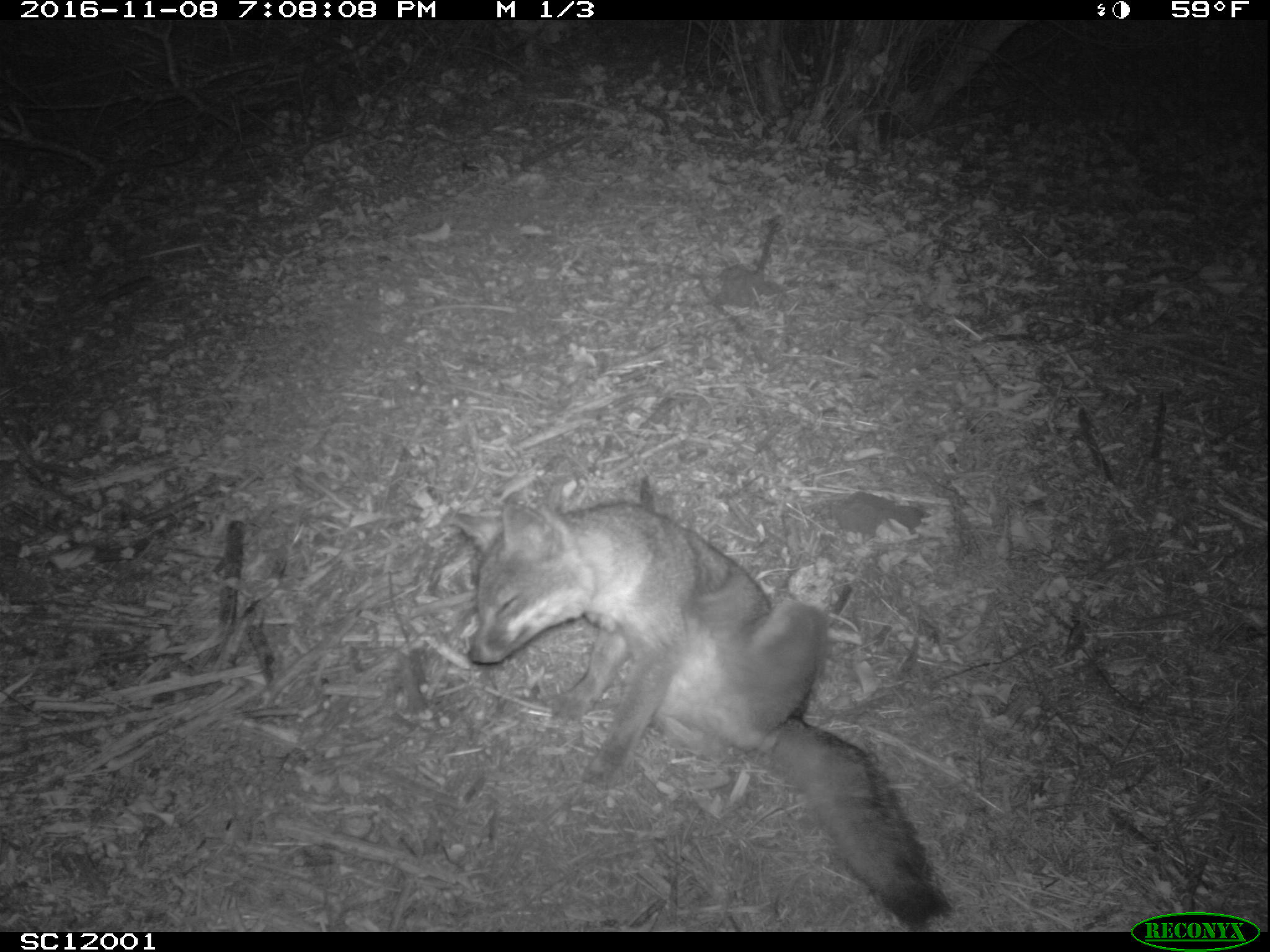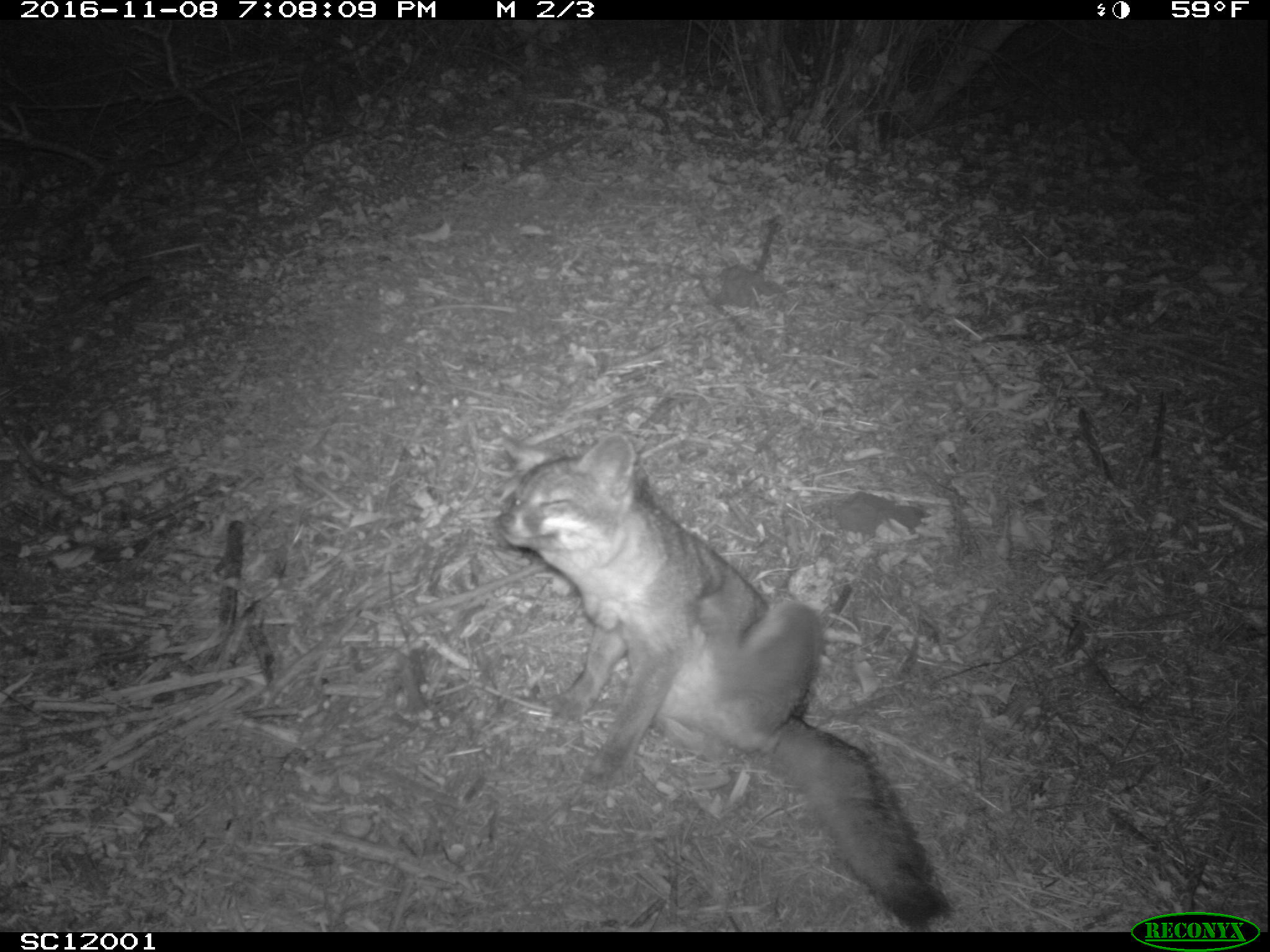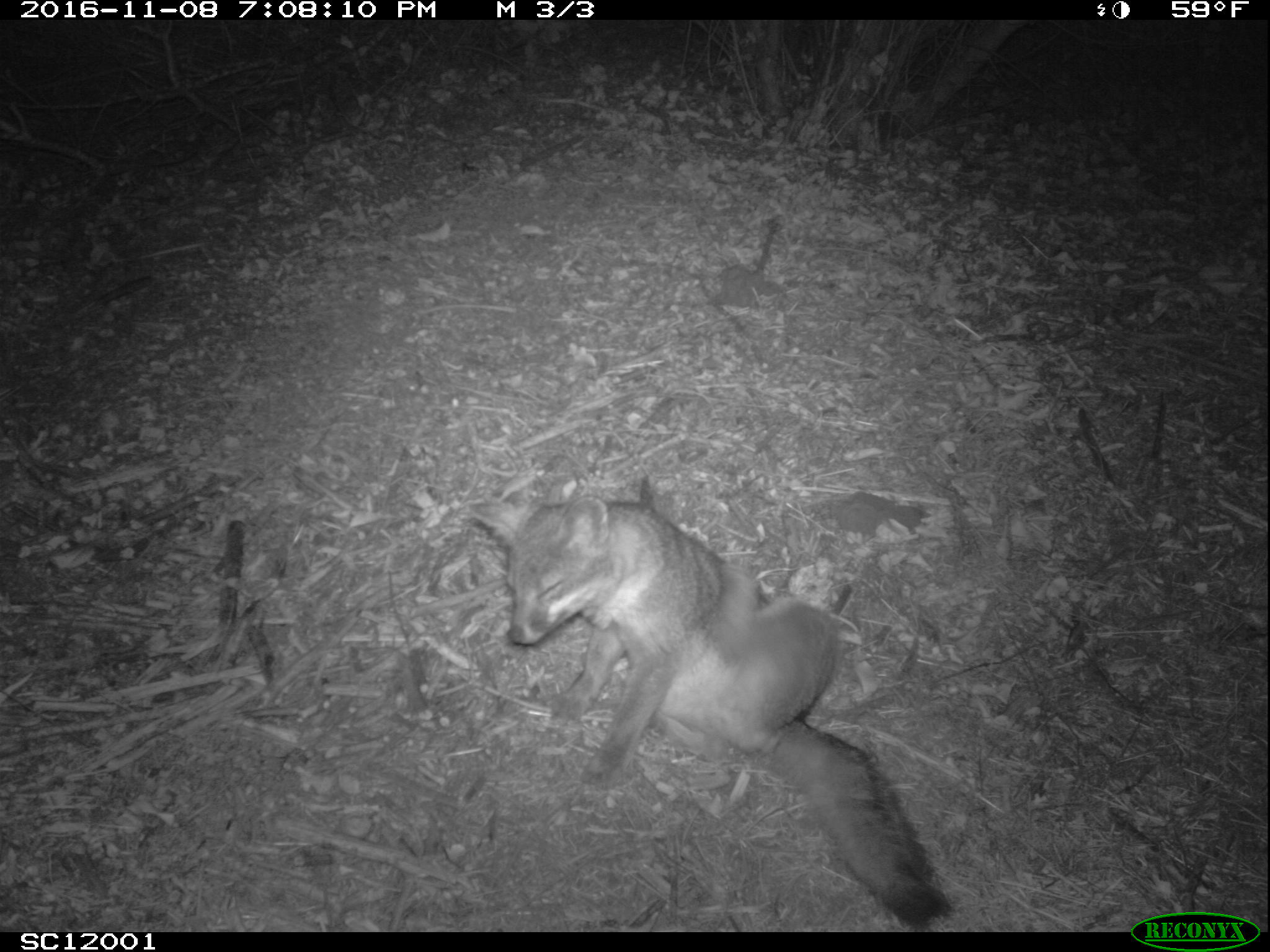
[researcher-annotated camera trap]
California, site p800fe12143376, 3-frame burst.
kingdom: Animalia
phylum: Chordata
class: Mammalia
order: Carnivora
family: Canidae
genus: Urocyon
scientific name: Urocyon littoralis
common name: island fox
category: fox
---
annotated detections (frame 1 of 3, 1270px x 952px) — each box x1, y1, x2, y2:
fox: 445, 500, 951, 930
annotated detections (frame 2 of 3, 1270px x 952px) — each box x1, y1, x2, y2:
fox: 494, 432, 954, 932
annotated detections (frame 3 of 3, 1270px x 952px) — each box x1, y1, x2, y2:
fox: 465, 472, 954, 931